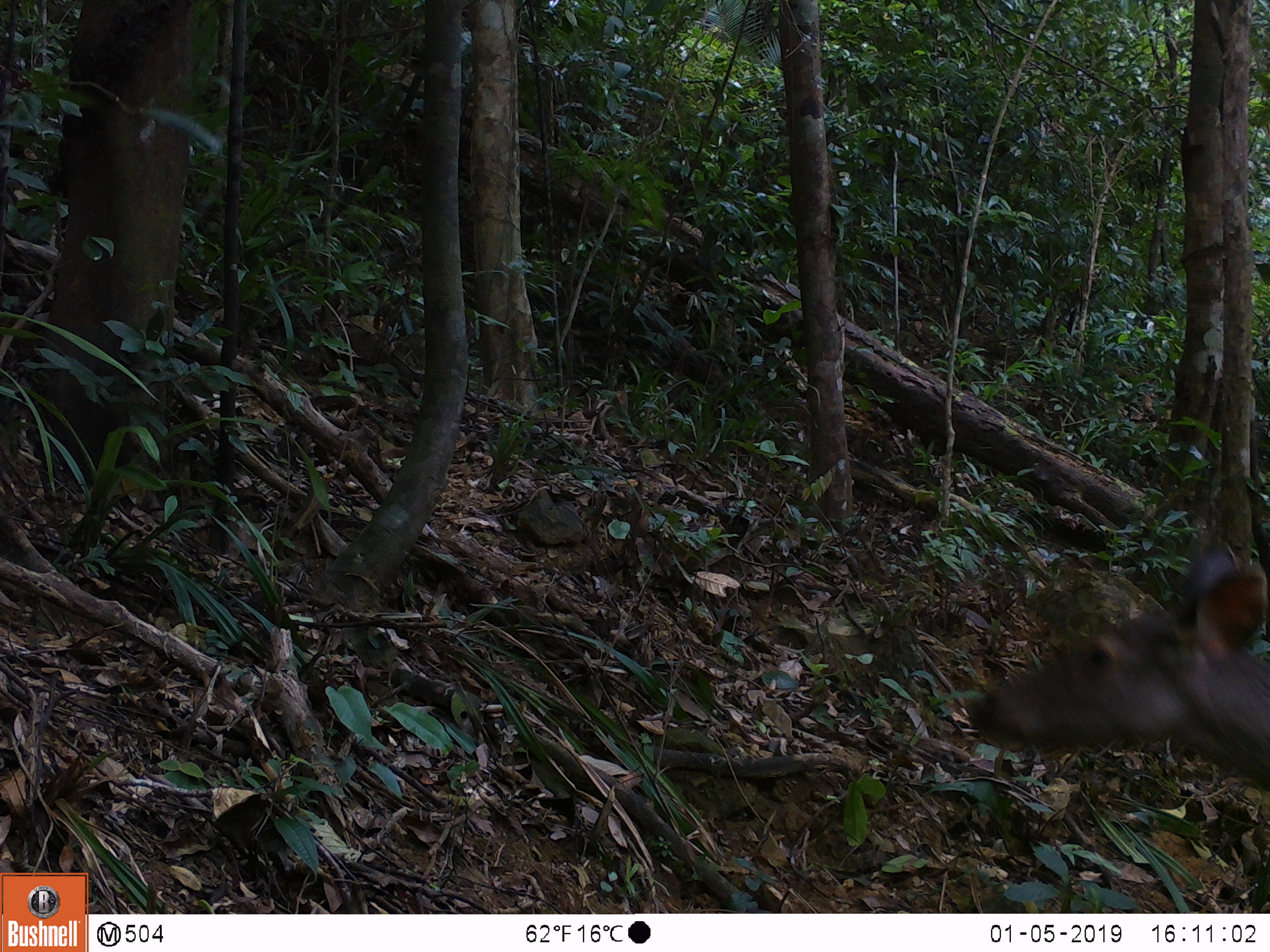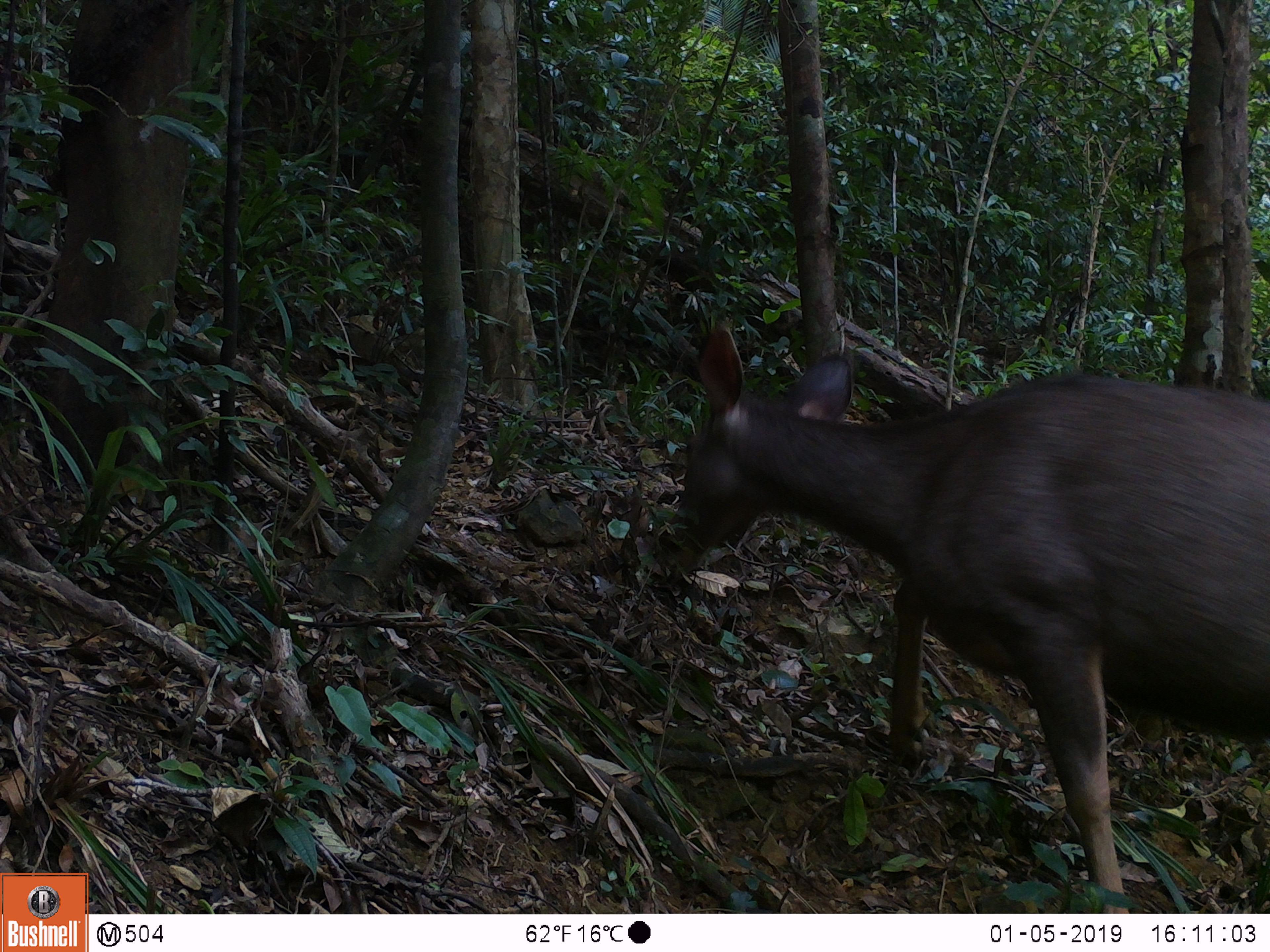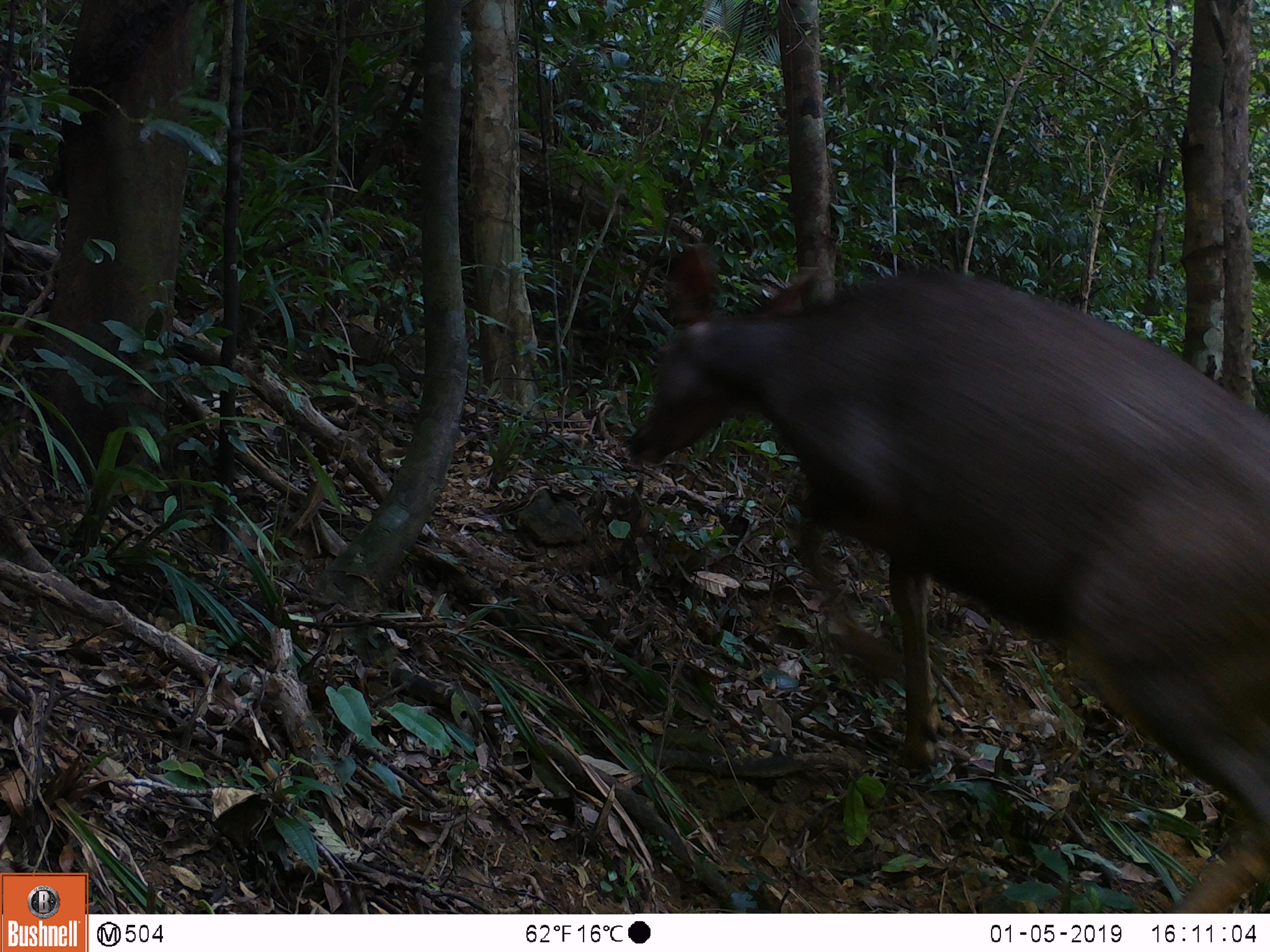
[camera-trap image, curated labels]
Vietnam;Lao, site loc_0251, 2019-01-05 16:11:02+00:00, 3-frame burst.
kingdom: Animalia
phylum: Chordata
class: Mammalia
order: Artiodactyla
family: Cervidae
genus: Rusa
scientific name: Rusa unicolor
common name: sambar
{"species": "sambar (Rusa unicolor)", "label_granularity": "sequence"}